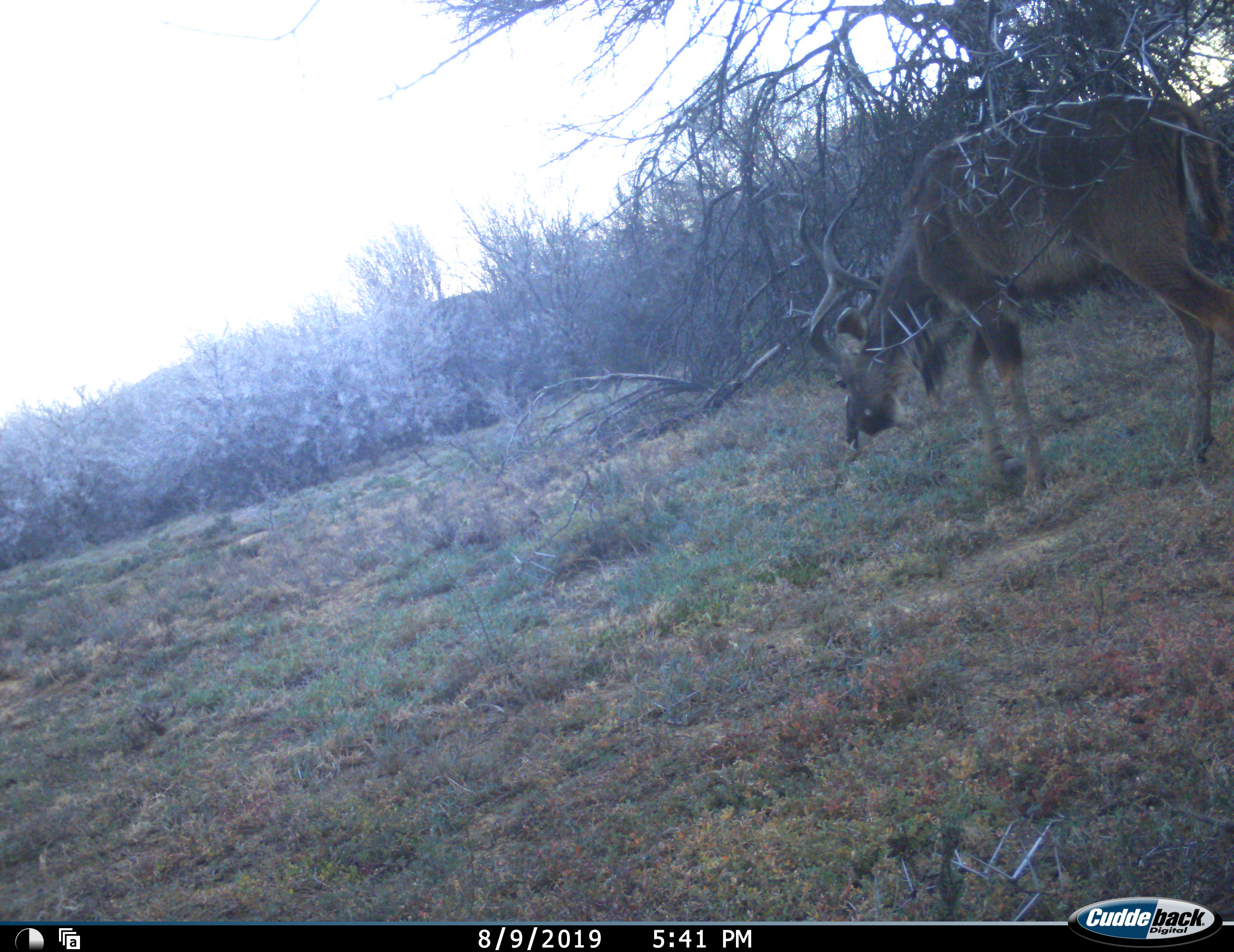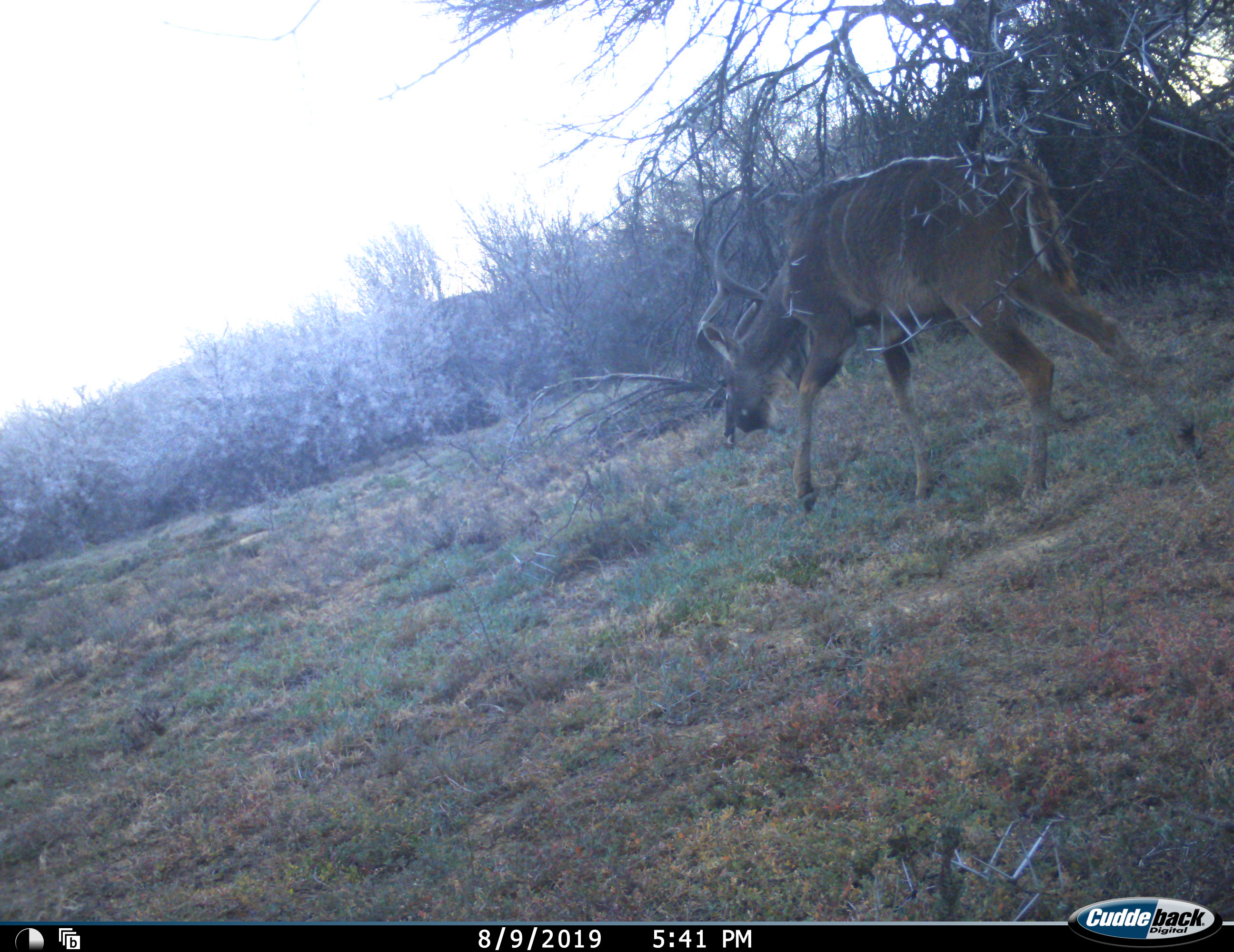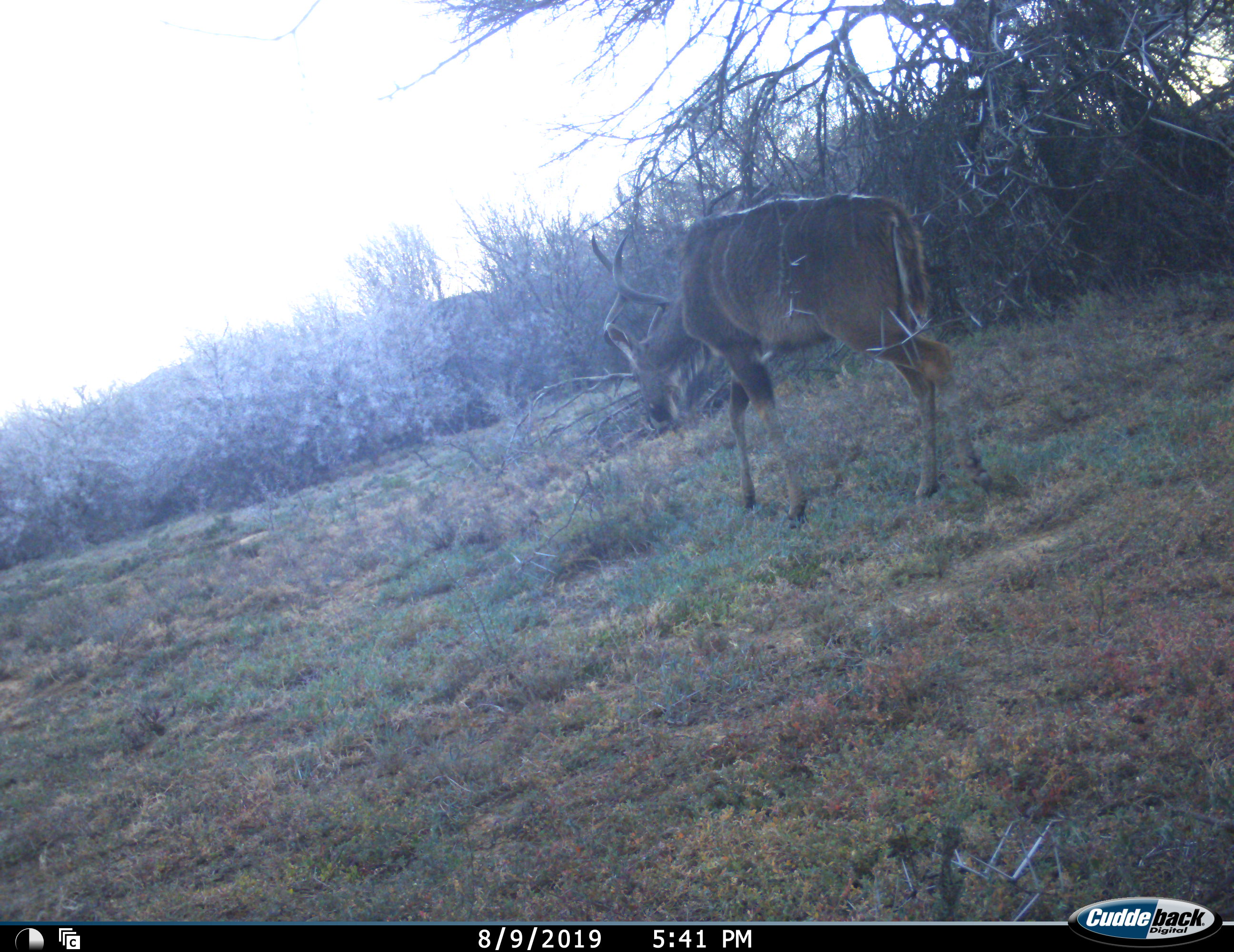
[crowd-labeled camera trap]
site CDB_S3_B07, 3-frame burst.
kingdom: Animalia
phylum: Chordata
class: Mammalia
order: Artiodactyla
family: Bovidae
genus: Tragelaphus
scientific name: Tragelaphus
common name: kudu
Kudu (Tragelaphus), count 1. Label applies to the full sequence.